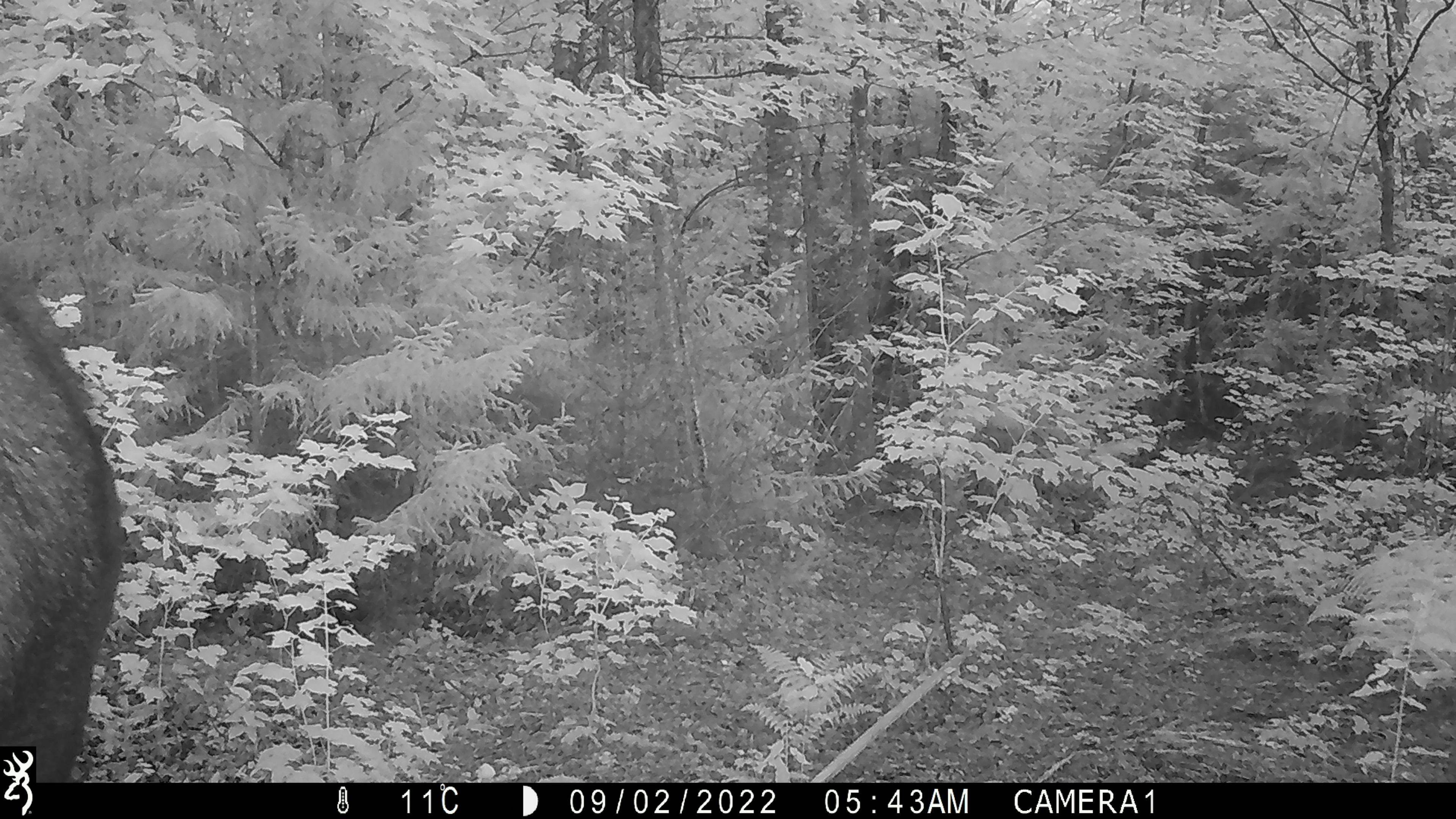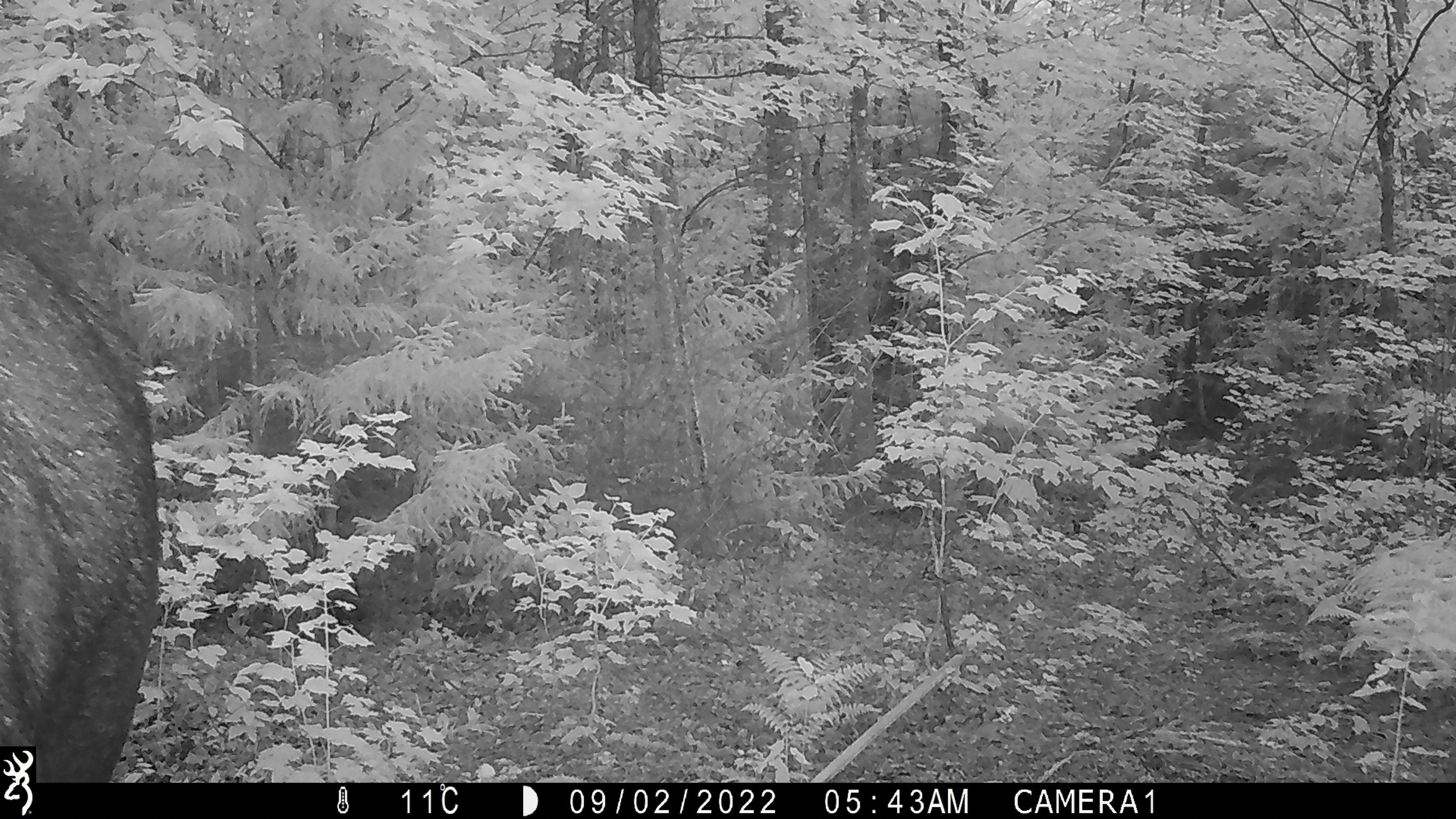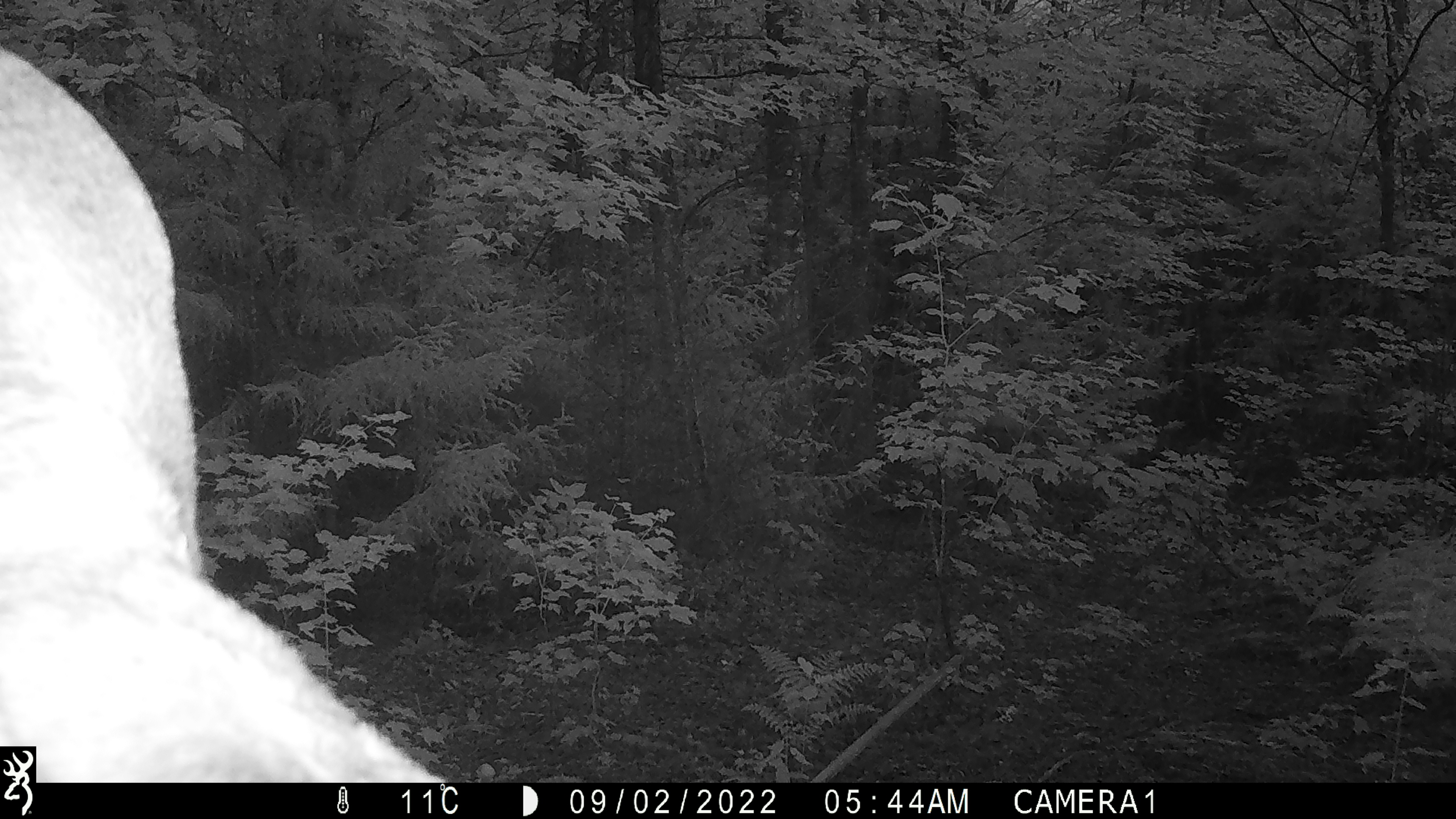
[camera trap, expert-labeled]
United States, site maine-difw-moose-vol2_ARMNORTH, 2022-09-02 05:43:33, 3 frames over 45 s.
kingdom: Animalia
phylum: Chordata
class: Mammalia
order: Artiodactyla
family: Cervidae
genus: Alces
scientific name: Alces alces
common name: moose